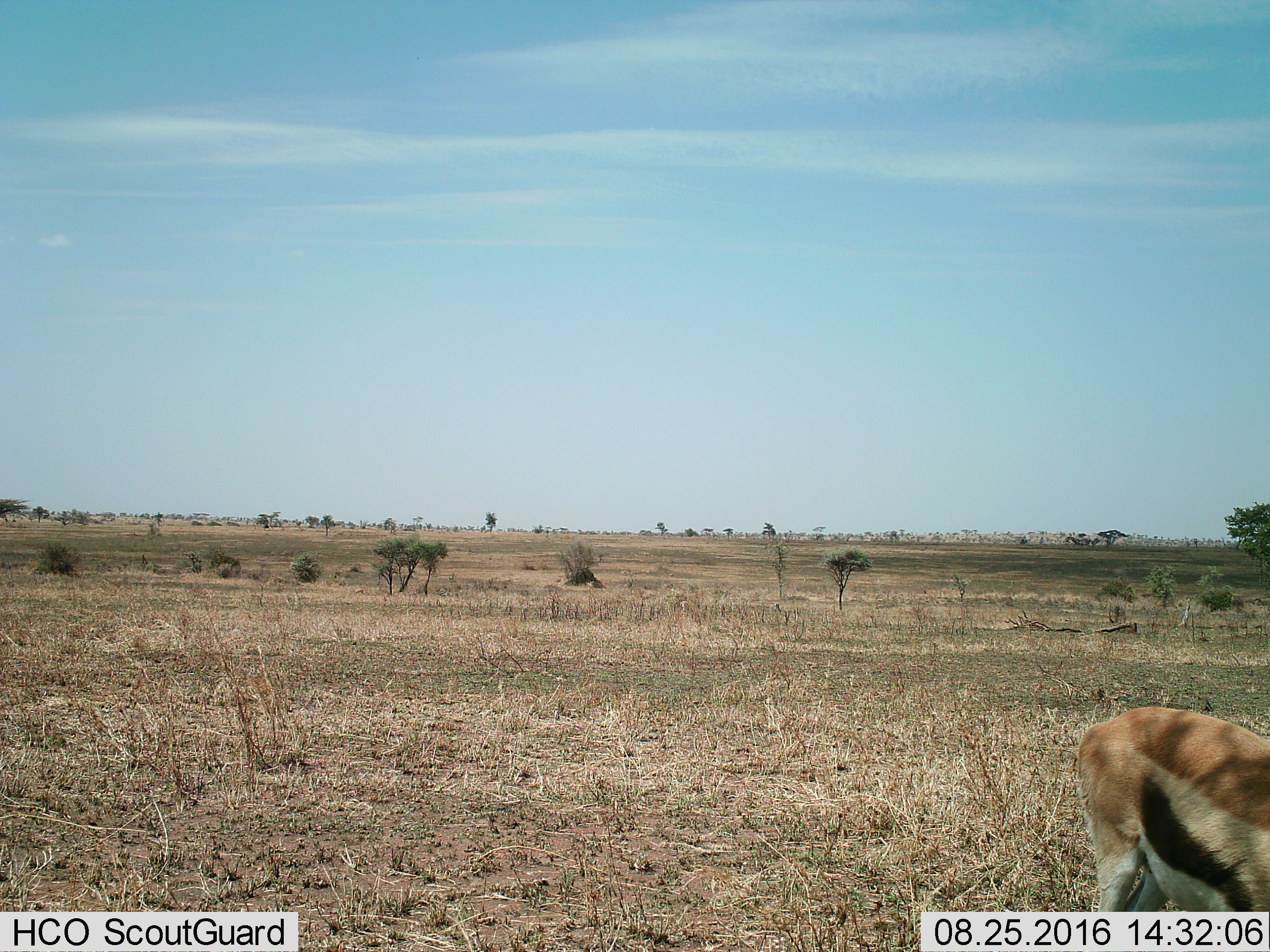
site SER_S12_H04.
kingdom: Animalia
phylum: Chordata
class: Mammalia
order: Artiodactyla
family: Bovidae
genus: Eudorcas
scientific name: Eudorcas thomsonii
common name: thomson's gazelle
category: gazellethomsons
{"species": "gazellethomsons (thomson's gazelle) (Eudorcas thomsonii)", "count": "1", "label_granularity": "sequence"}